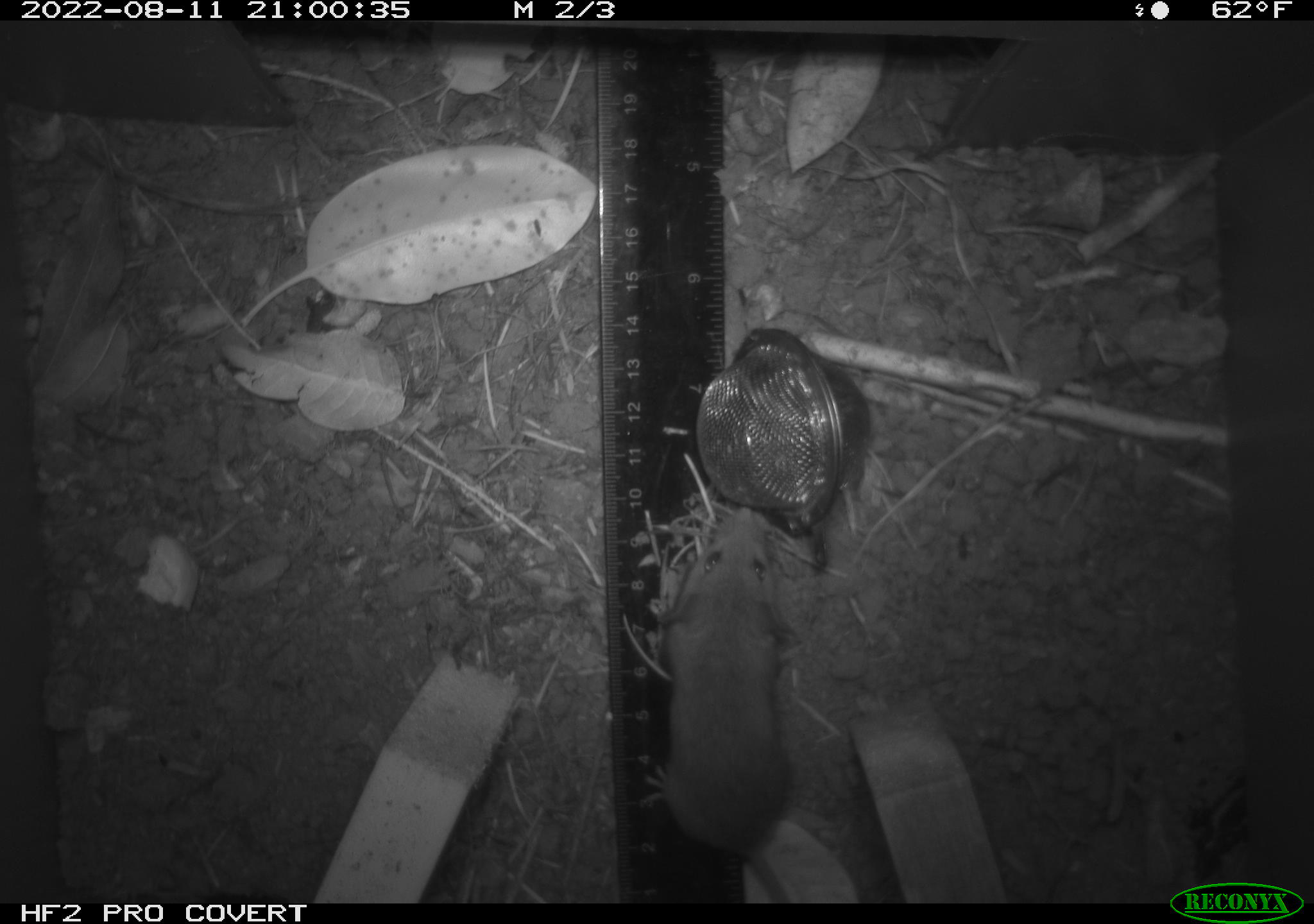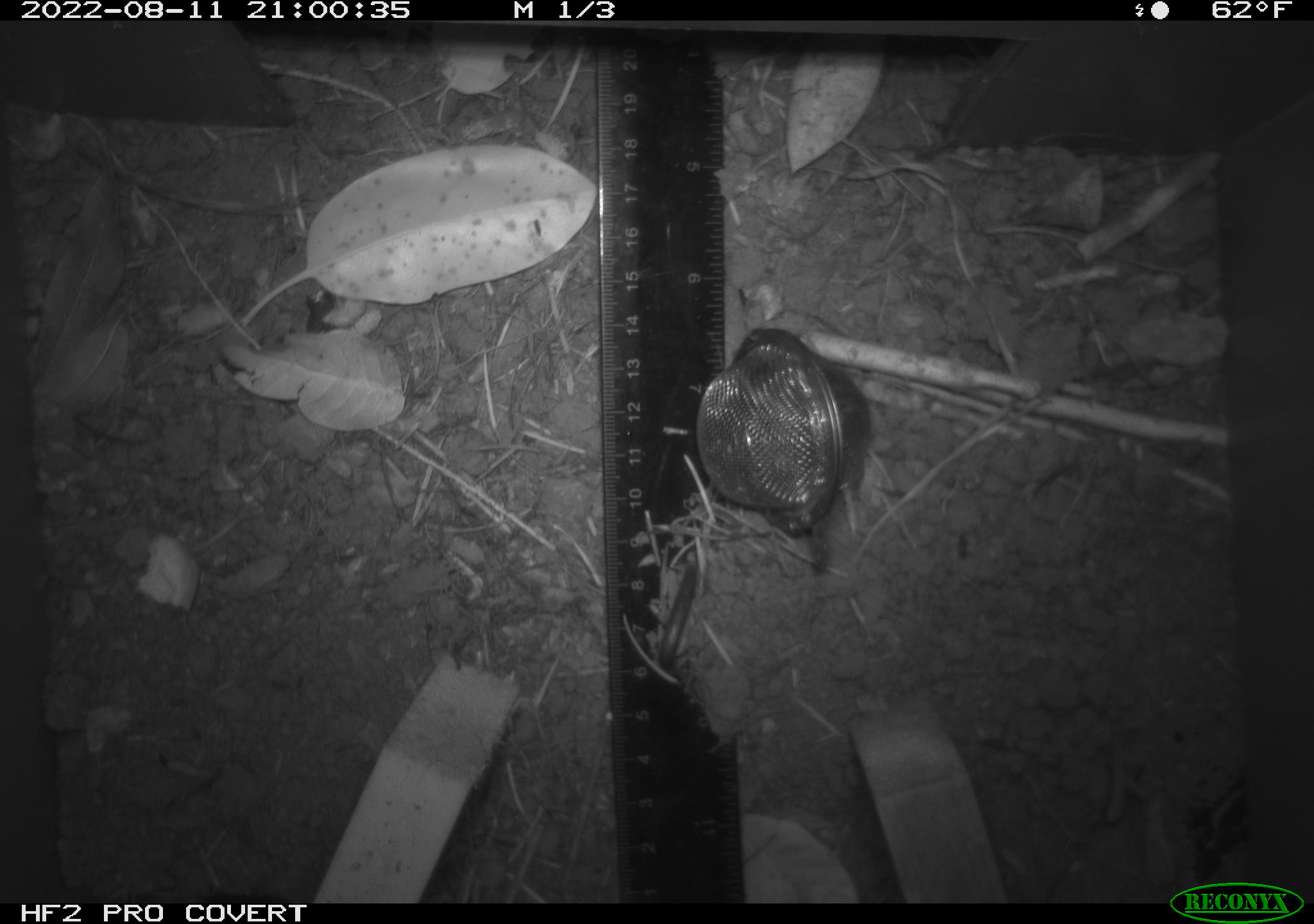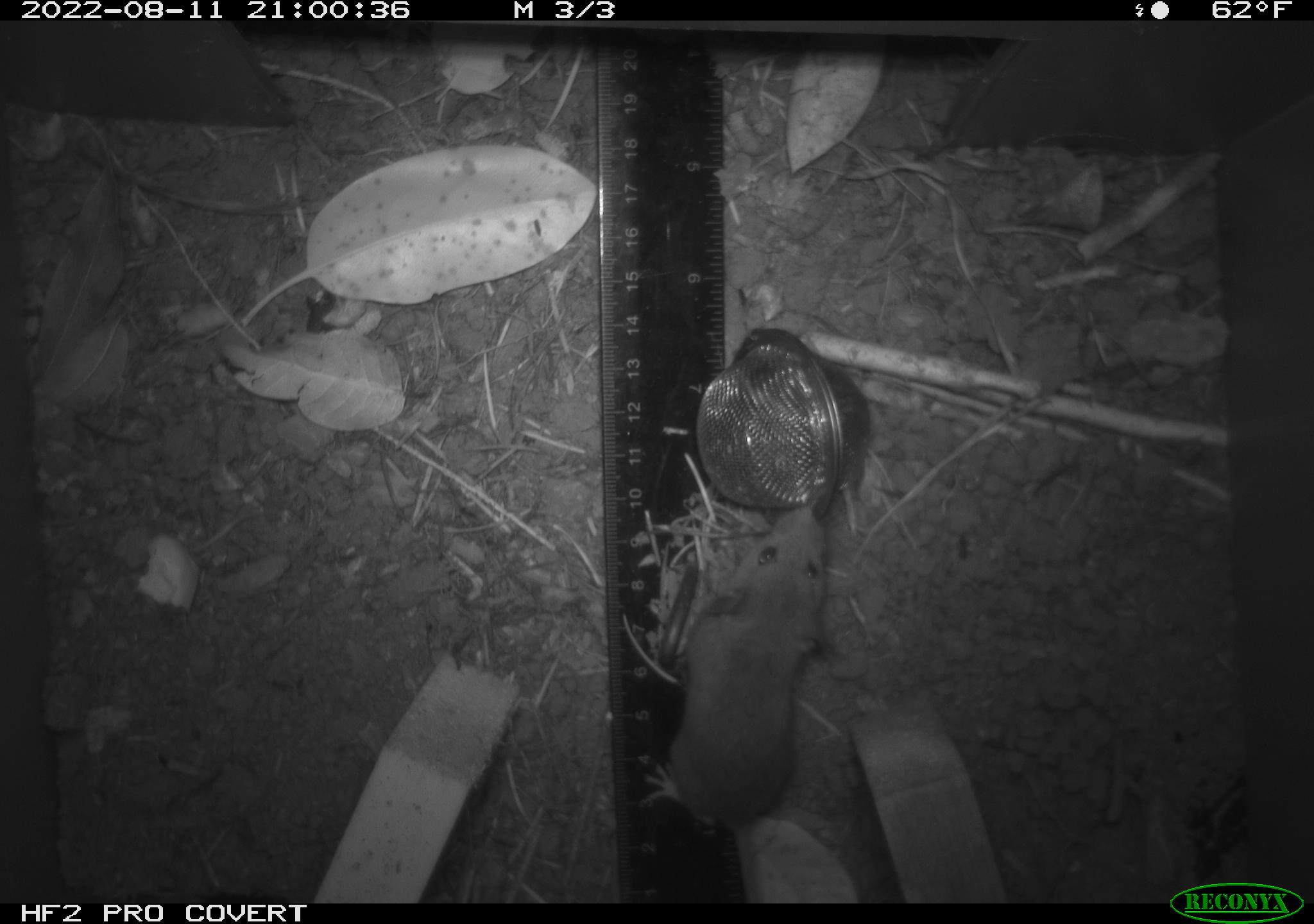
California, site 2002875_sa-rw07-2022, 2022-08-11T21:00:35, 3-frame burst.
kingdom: Animalia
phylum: Chordata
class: Mammalia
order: Rodentia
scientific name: Rodentia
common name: mouse species